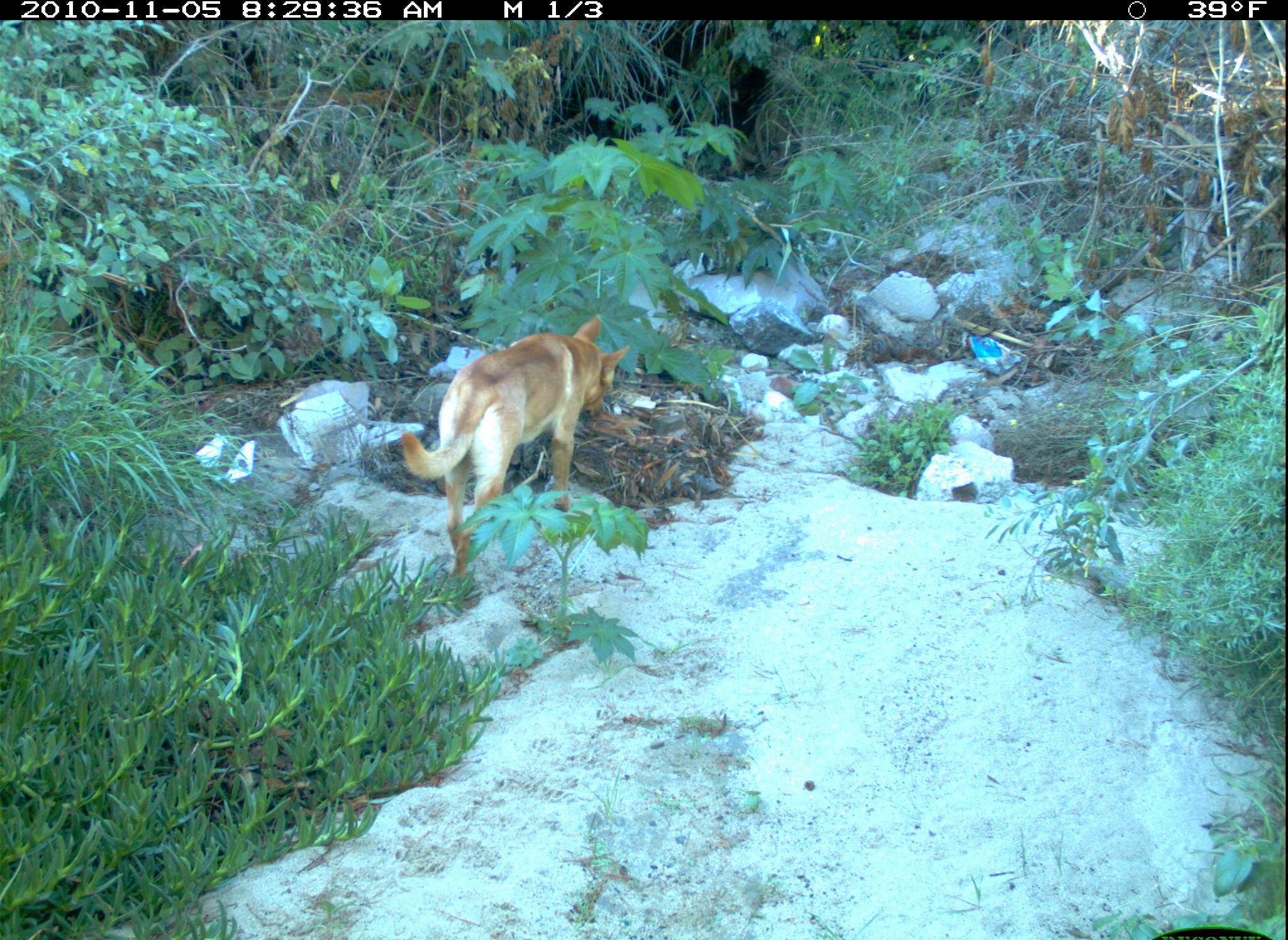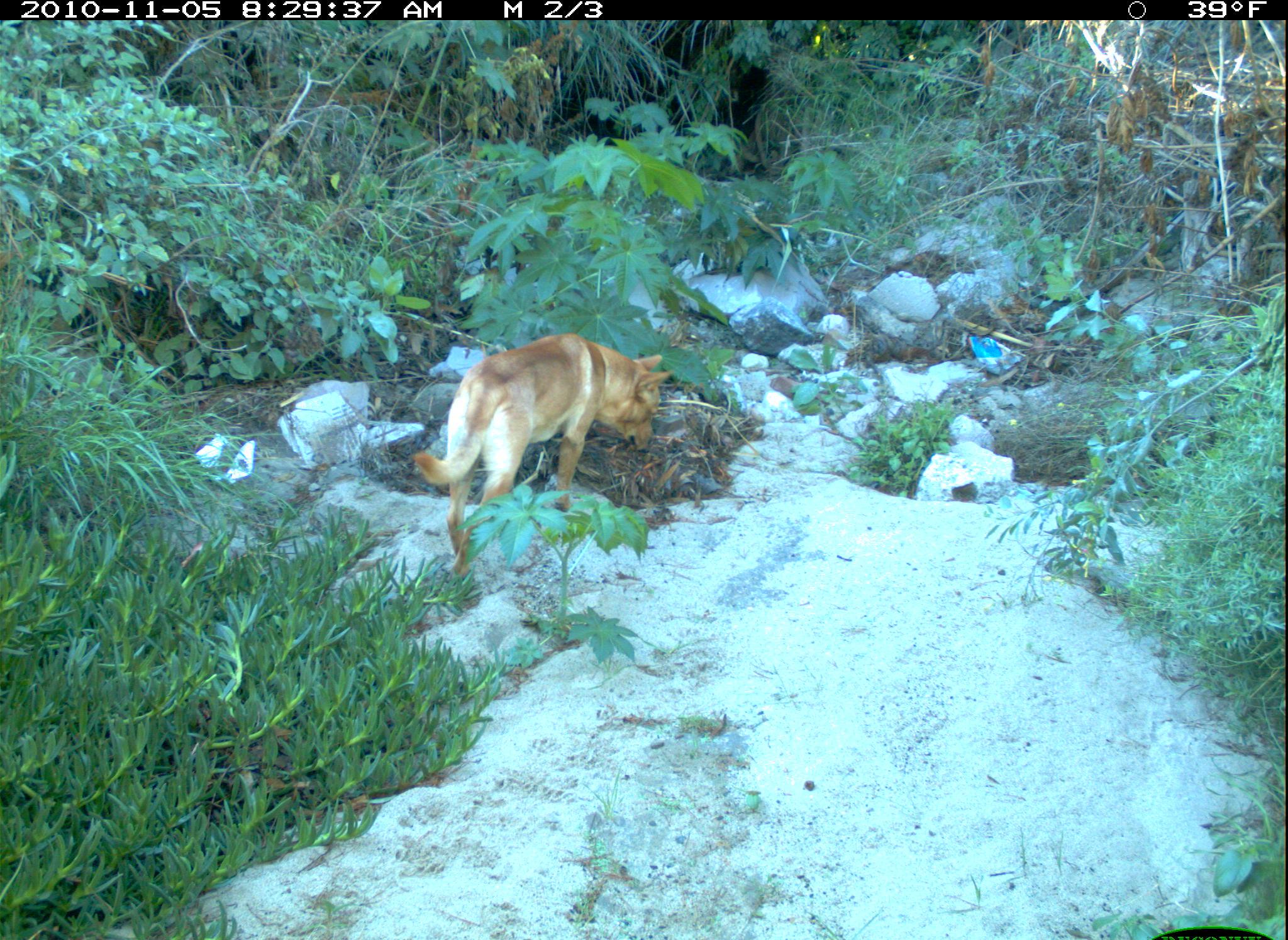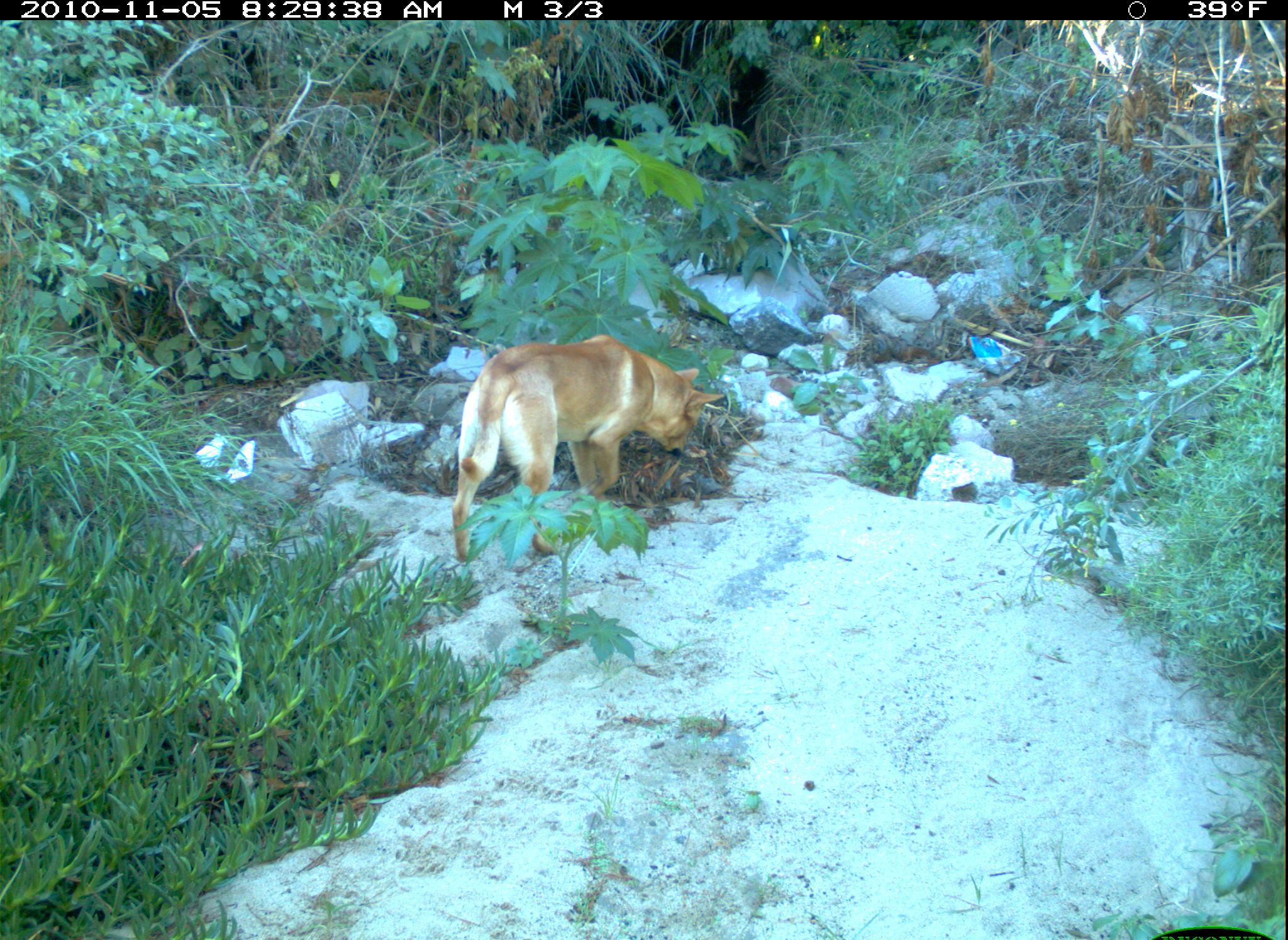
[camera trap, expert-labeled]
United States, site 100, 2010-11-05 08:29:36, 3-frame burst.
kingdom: Animalia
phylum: Chordata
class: Mammalia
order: Carnivora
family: Canidae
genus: Canis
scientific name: Canis familiaris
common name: domestic dog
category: dog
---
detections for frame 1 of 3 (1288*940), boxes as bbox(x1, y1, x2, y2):
dog: bbox(391, 301, 642, 580)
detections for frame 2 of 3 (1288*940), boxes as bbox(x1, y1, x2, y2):
dog: bbox(409, 325, 683, 570)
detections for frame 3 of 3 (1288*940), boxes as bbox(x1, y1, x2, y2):
dog: bbox(448, 329, 731, 561)